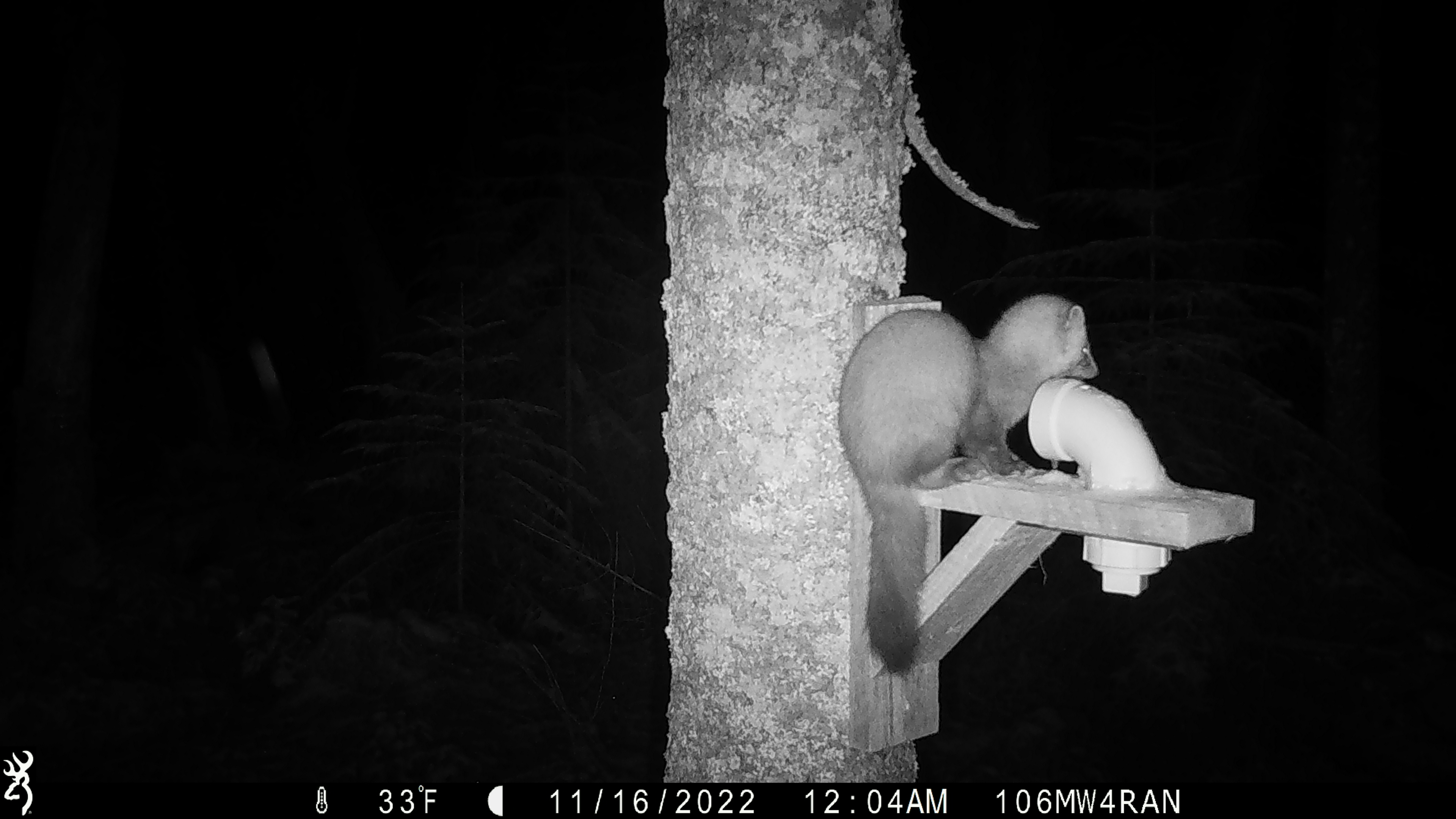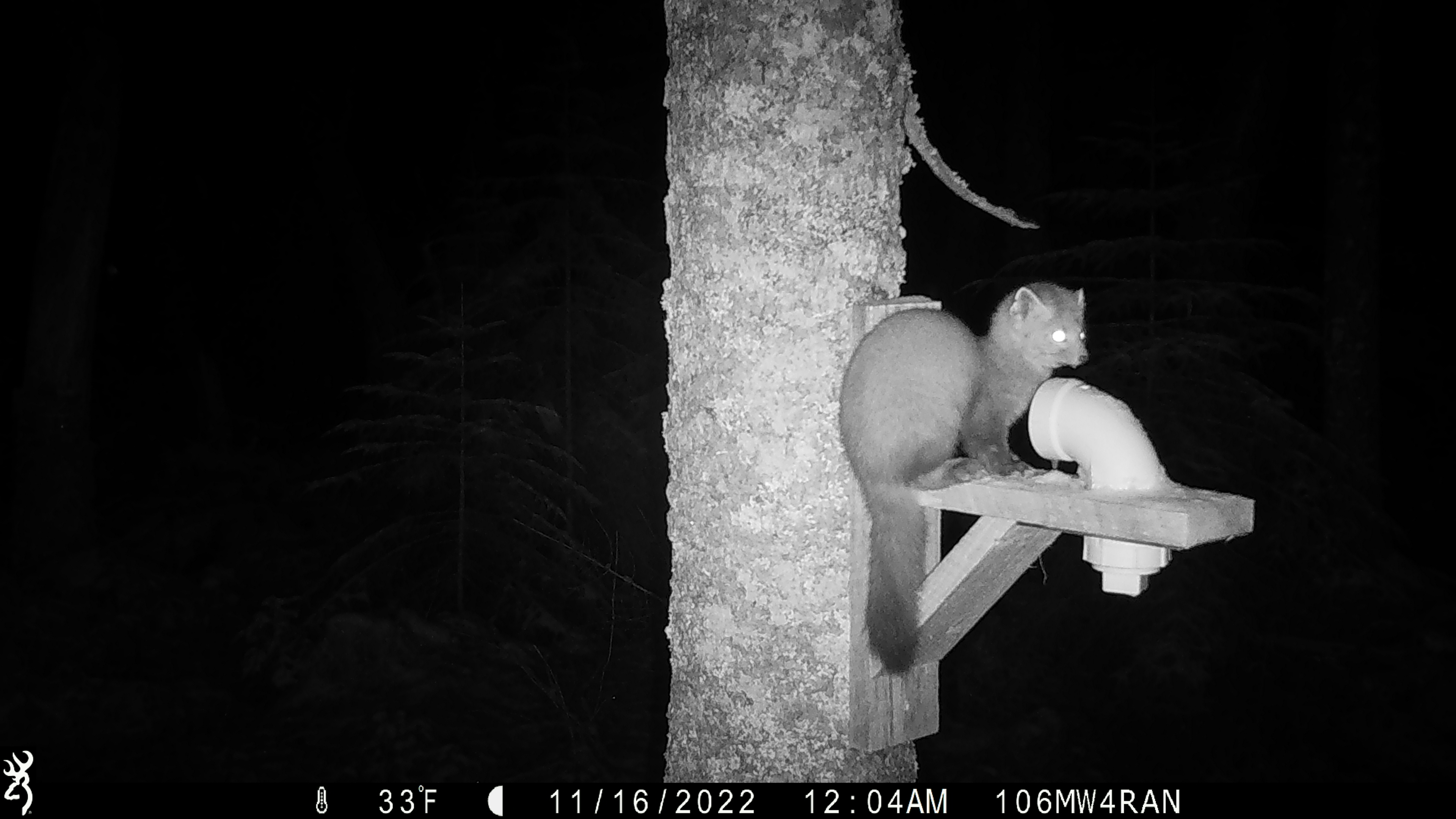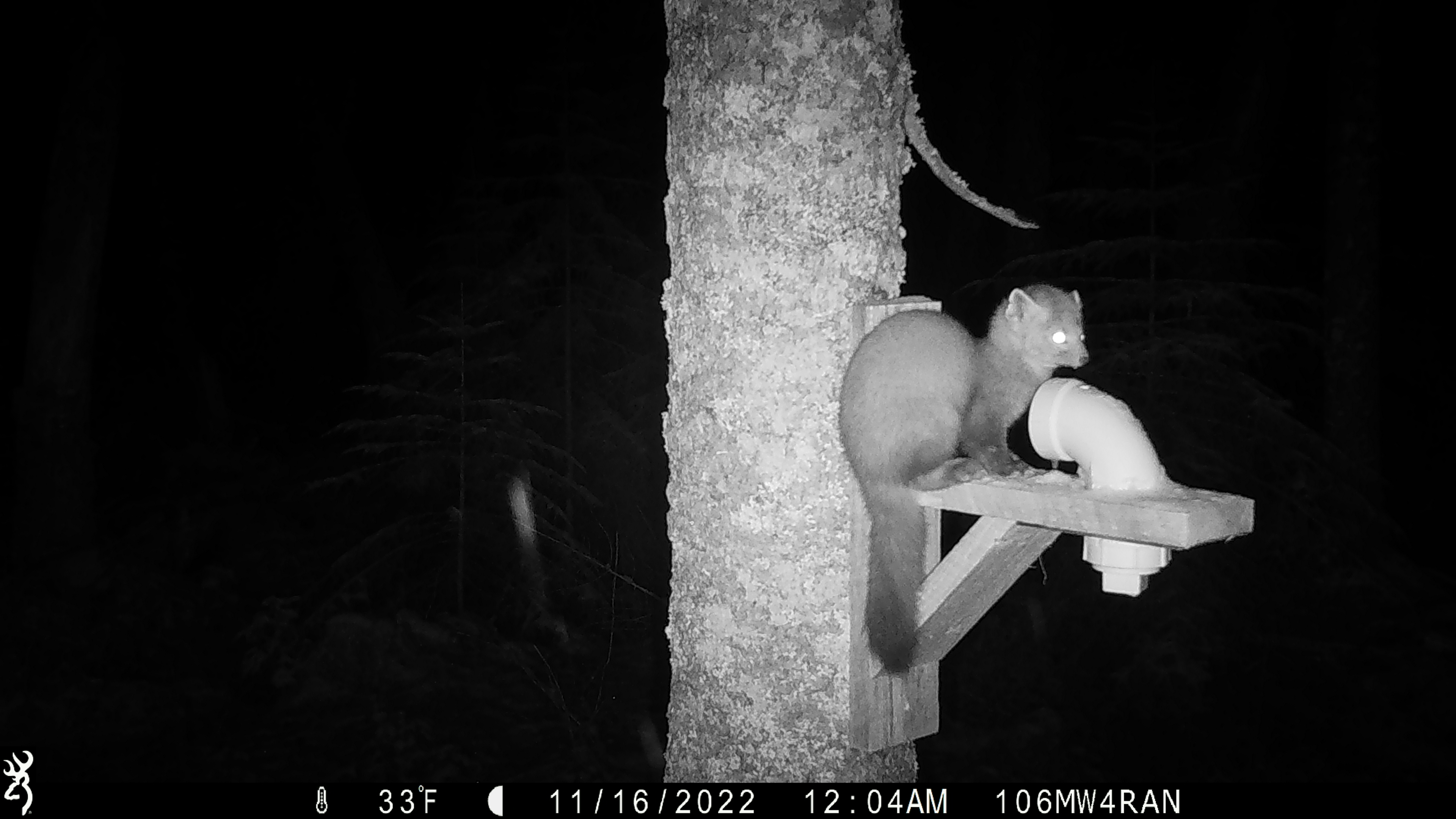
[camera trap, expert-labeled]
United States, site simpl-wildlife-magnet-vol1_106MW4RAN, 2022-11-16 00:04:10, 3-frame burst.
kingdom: Animalia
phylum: Chordata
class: Mammalia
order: Carnivora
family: Mustelidae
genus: Martes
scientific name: Martes americana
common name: american marten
American marten (Martes americana).